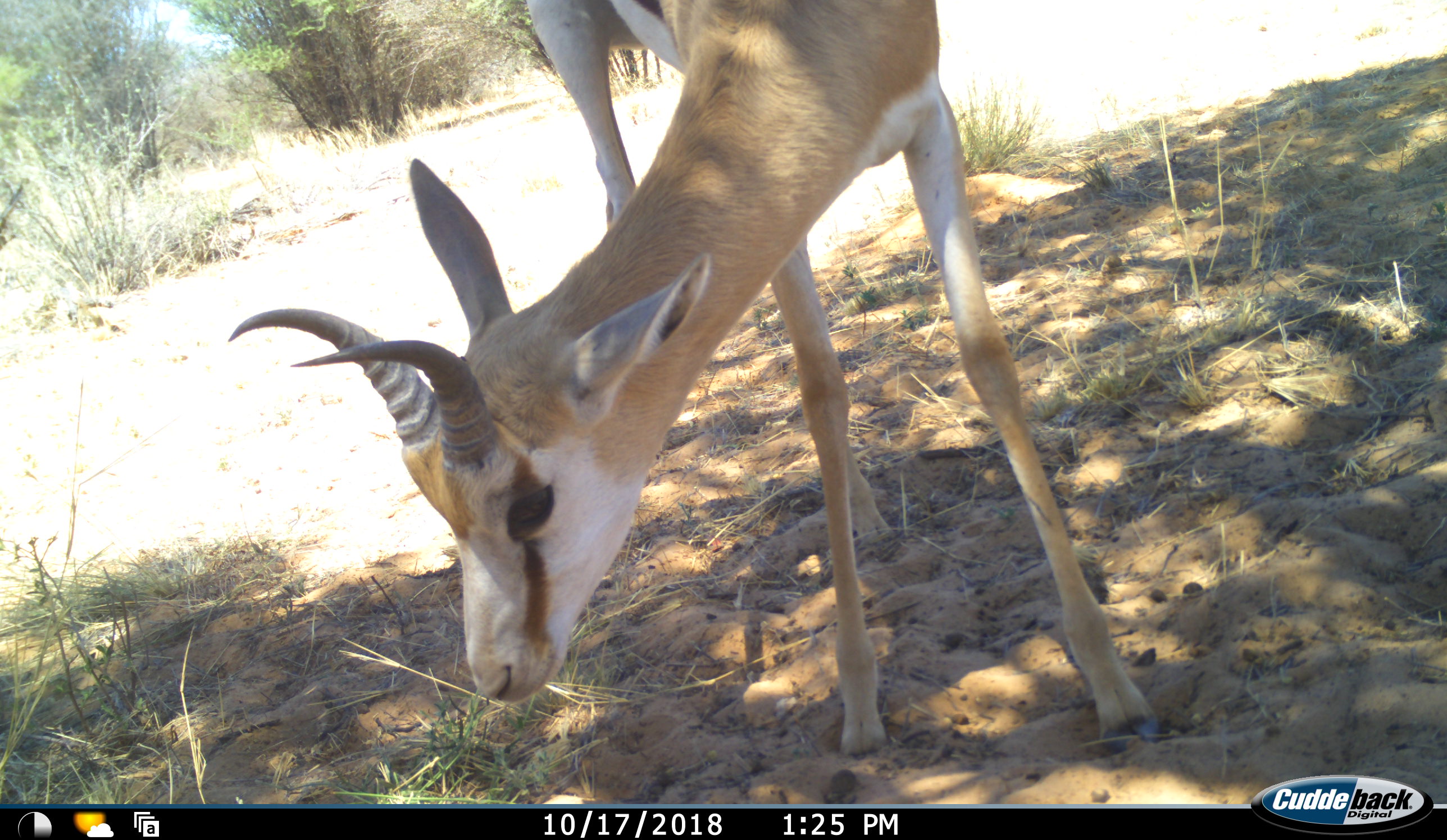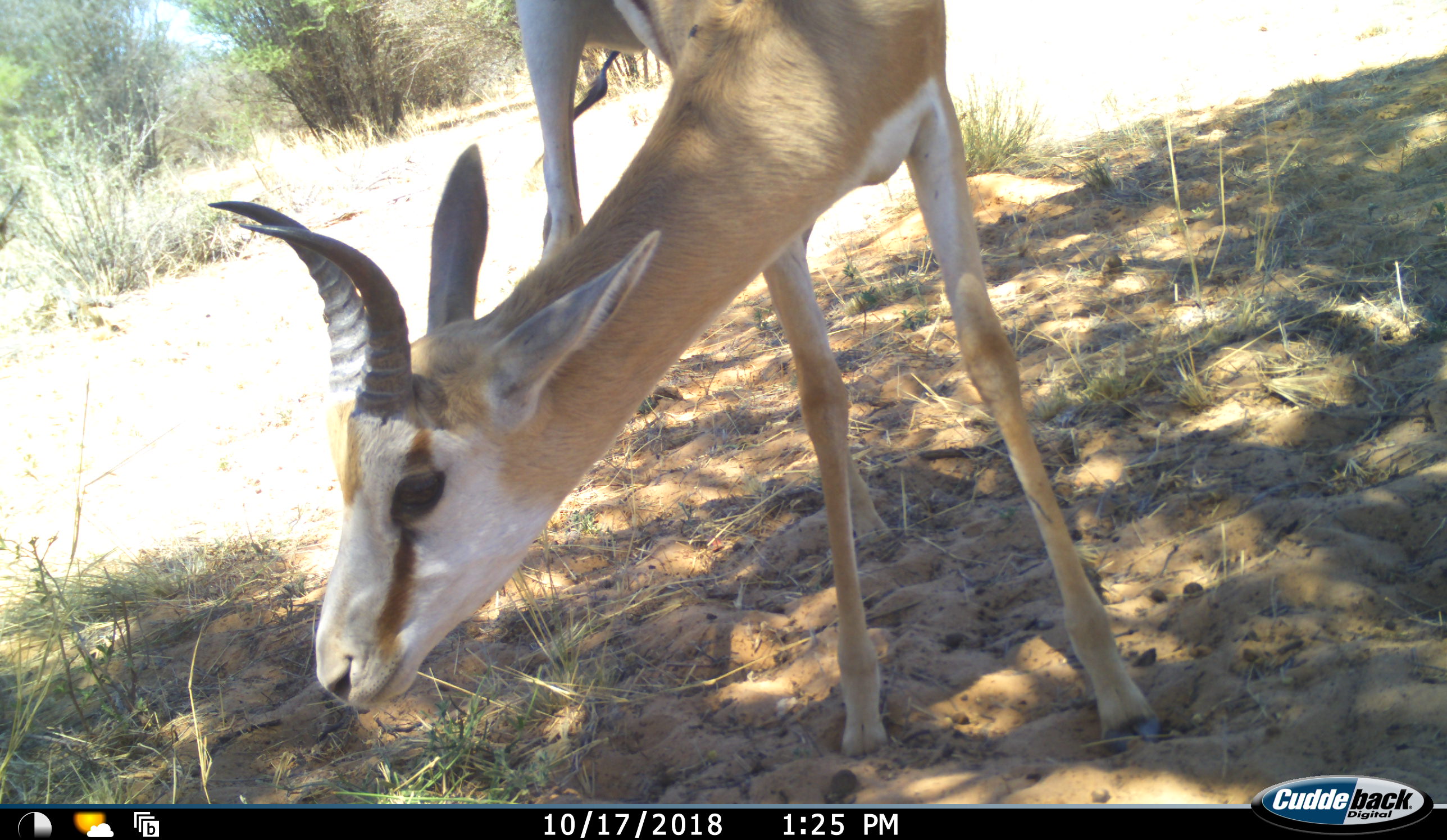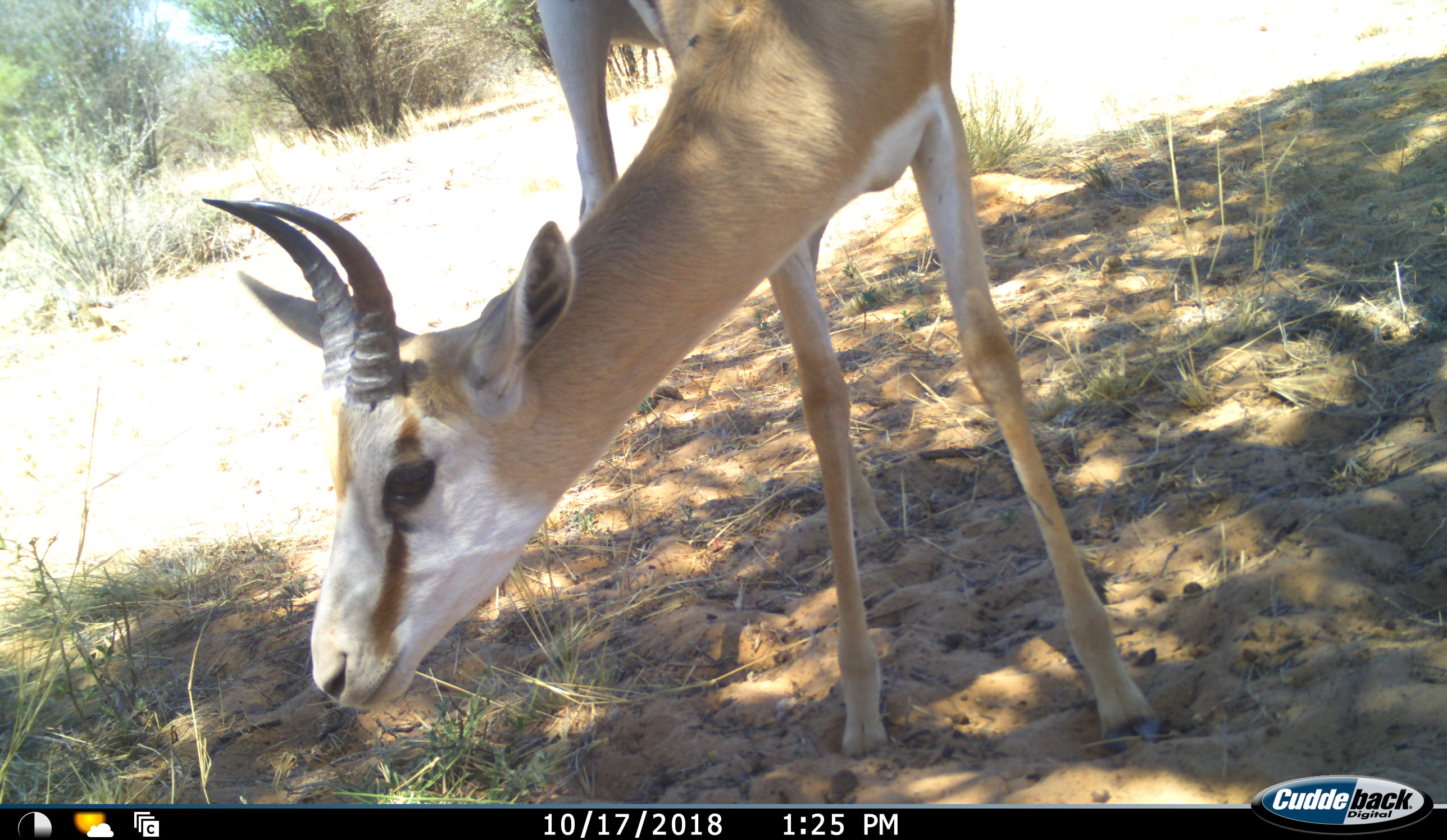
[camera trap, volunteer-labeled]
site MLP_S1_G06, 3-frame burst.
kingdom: Animalia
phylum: Chordata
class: Mammalia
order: Artiodactyla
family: Bovidae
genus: Antidorcas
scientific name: Antidorcas marsupialis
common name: springbok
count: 1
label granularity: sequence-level